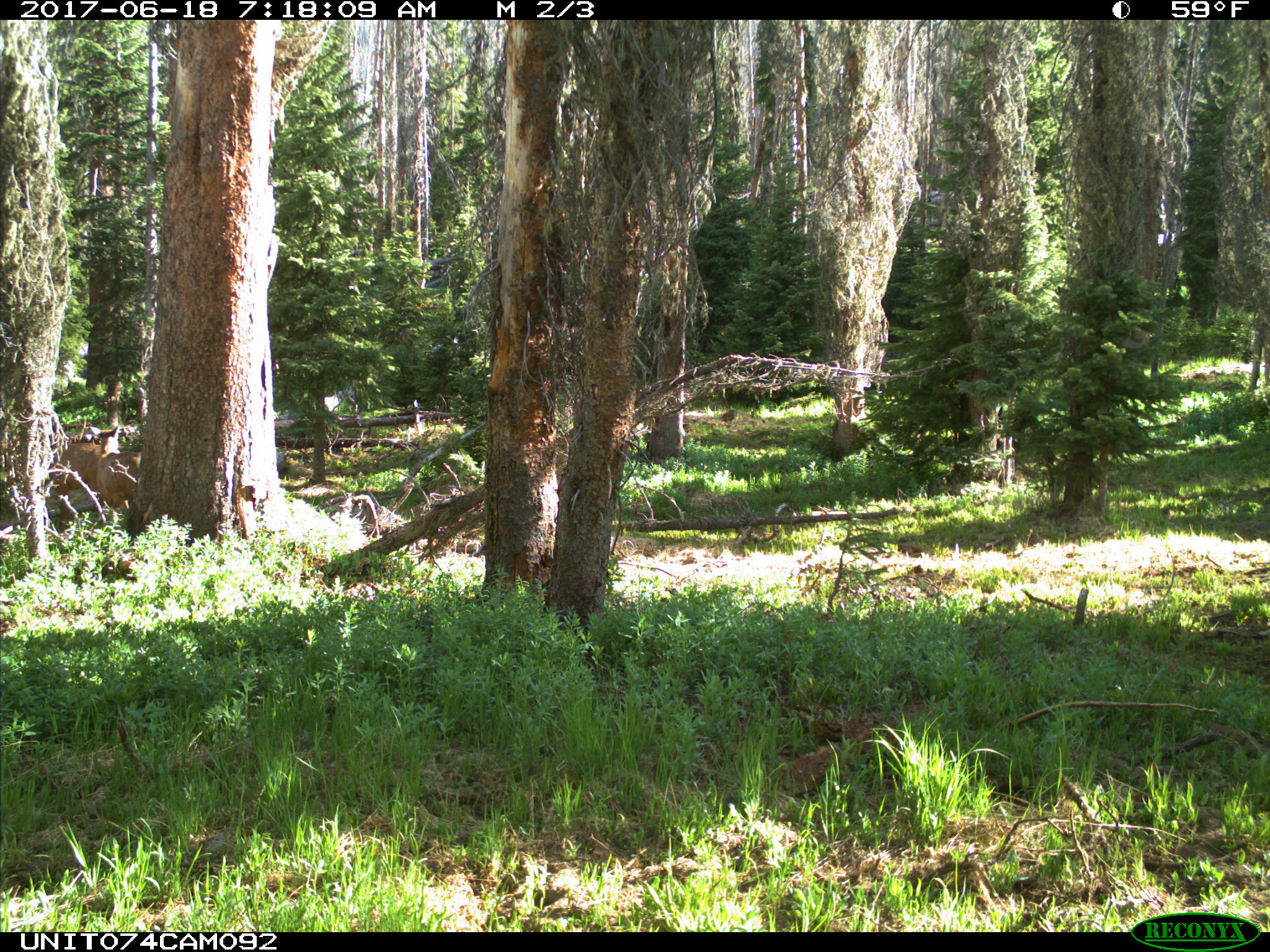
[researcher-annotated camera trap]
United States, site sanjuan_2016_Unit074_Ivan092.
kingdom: Animalia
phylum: Chordata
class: Mammalia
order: Artiodactyla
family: Cervidae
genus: Cervus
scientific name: Cervus elaphus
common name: red deer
Cervus elaphus (red deer).